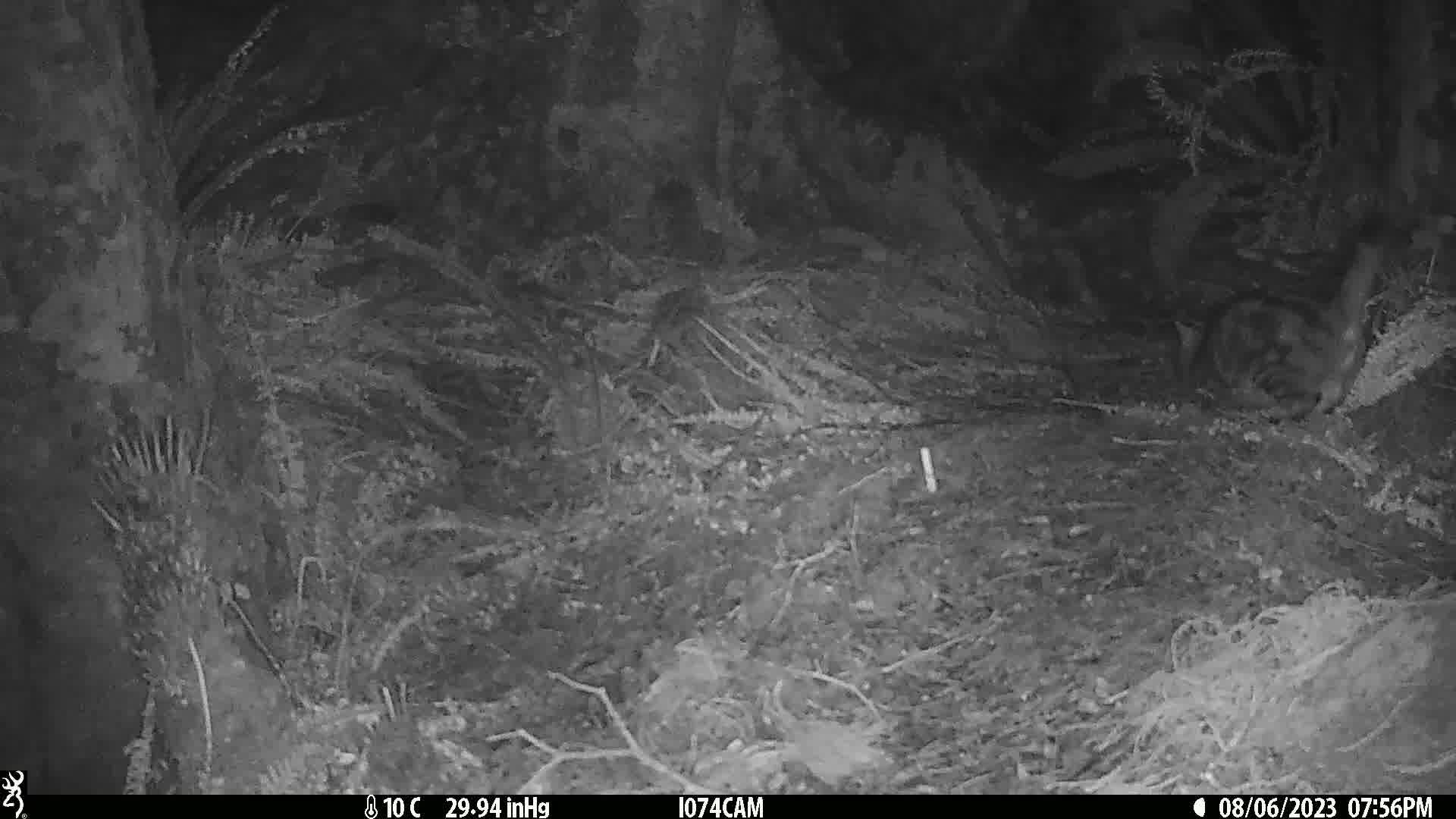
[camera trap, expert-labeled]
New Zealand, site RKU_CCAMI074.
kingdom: Animalia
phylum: Chordata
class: Mammalia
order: Carnivora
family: Felidae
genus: Felis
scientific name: Felis catus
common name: domestic cat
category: cat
Cat (domestic cat) (Felis catus).